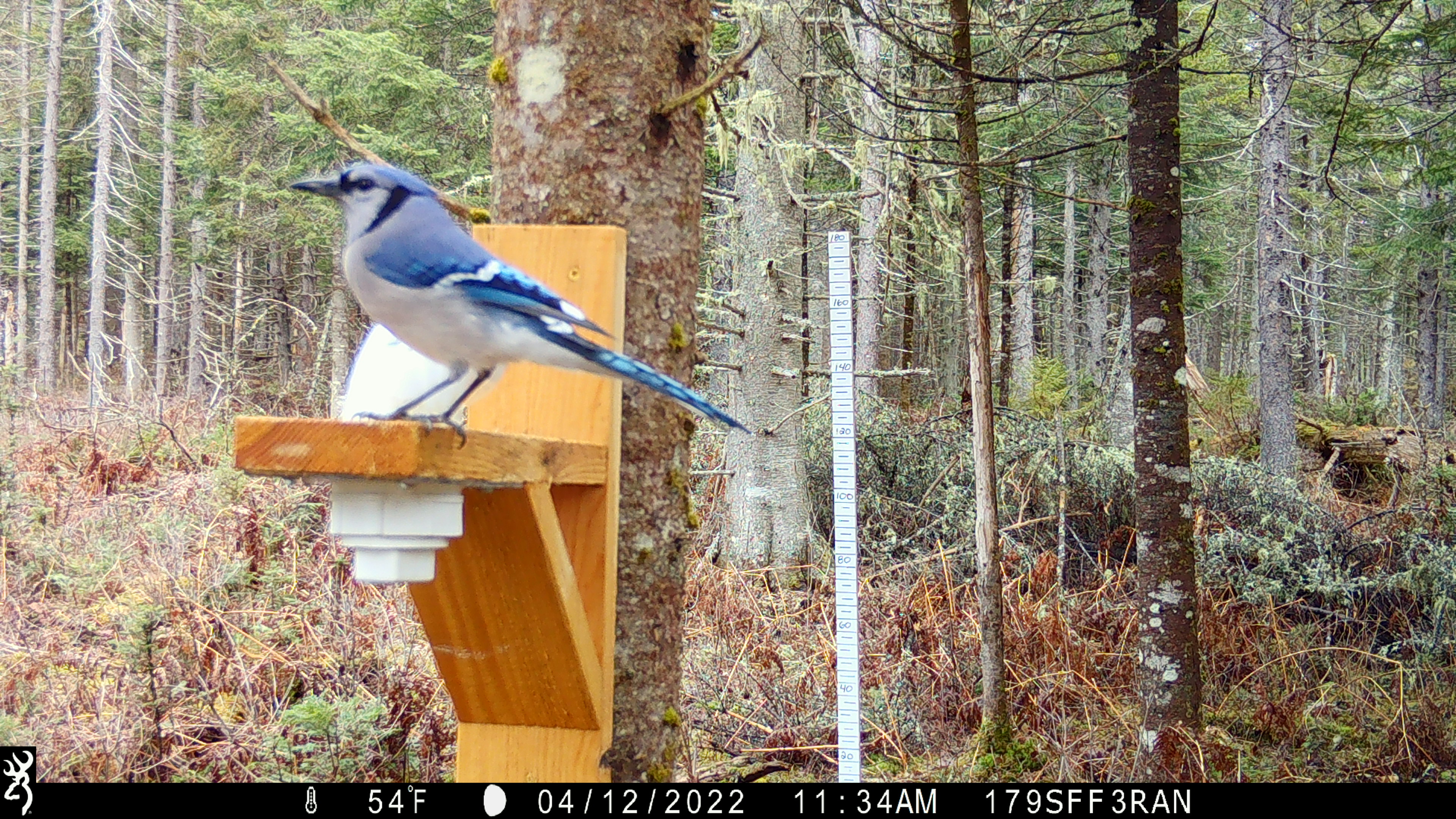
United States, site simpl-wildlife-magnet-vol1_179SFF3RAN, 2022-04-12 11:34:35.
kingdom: Animalia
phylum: Chordata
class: Aves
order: Passeriformes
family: Corvidae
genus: Cyanocitta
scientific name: Cyanocitta cristata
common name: blue jay